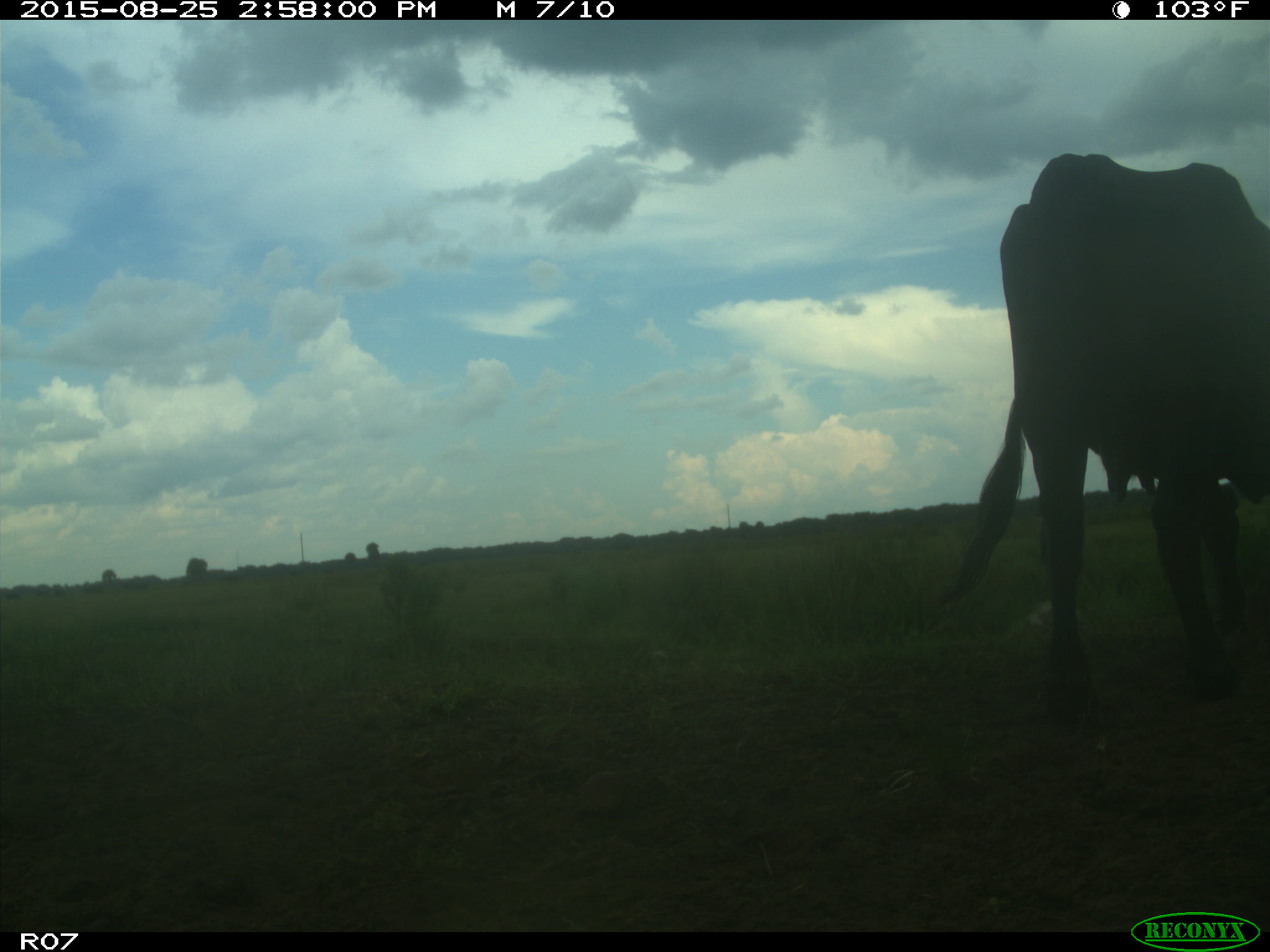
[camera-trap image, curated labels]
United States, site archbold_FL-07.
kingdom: Animalia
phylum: Chordata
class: Mammalia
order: Artiodactyla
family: Bovidae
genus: Bos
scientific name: Bos taurus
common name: domestic cow